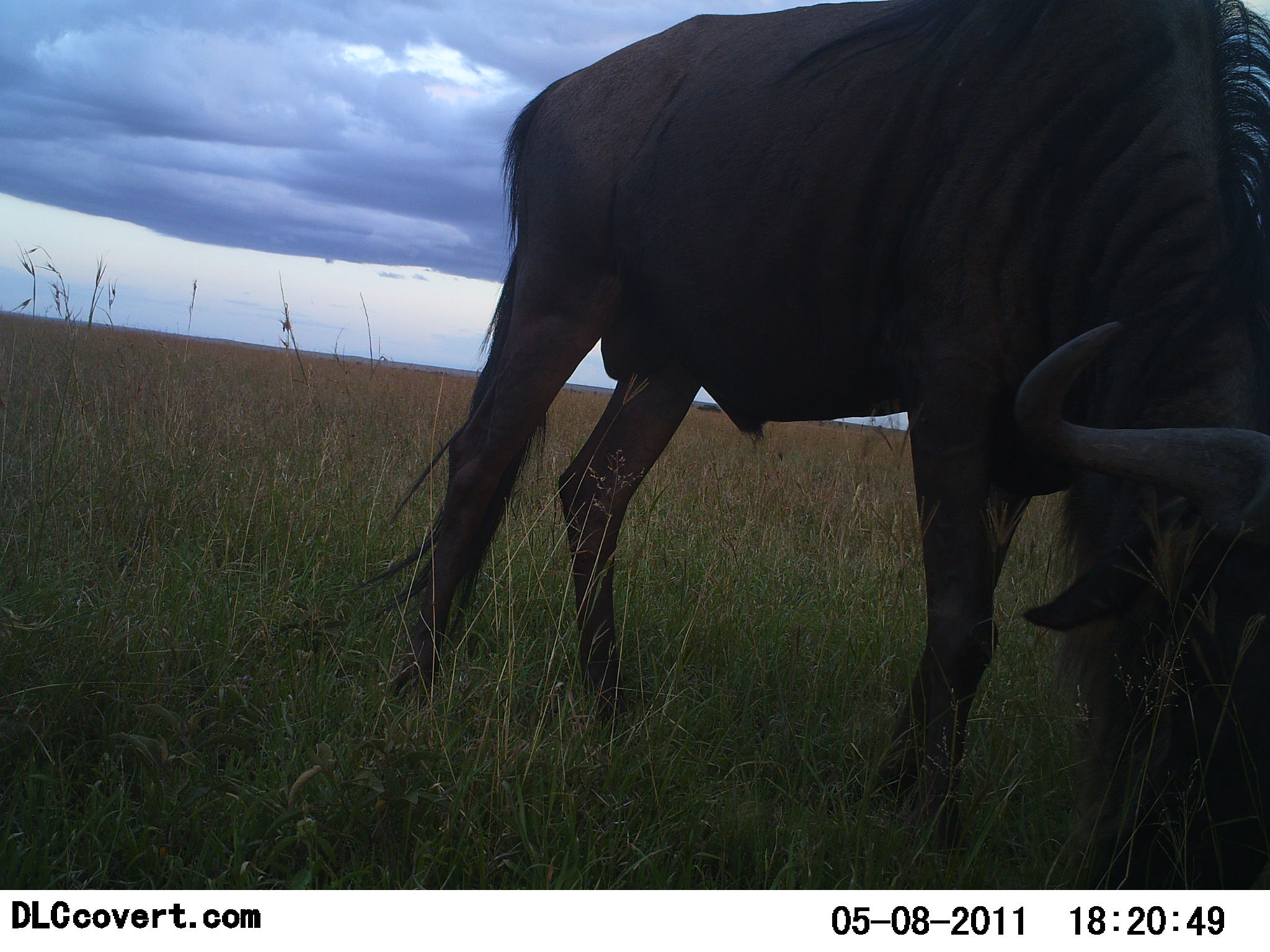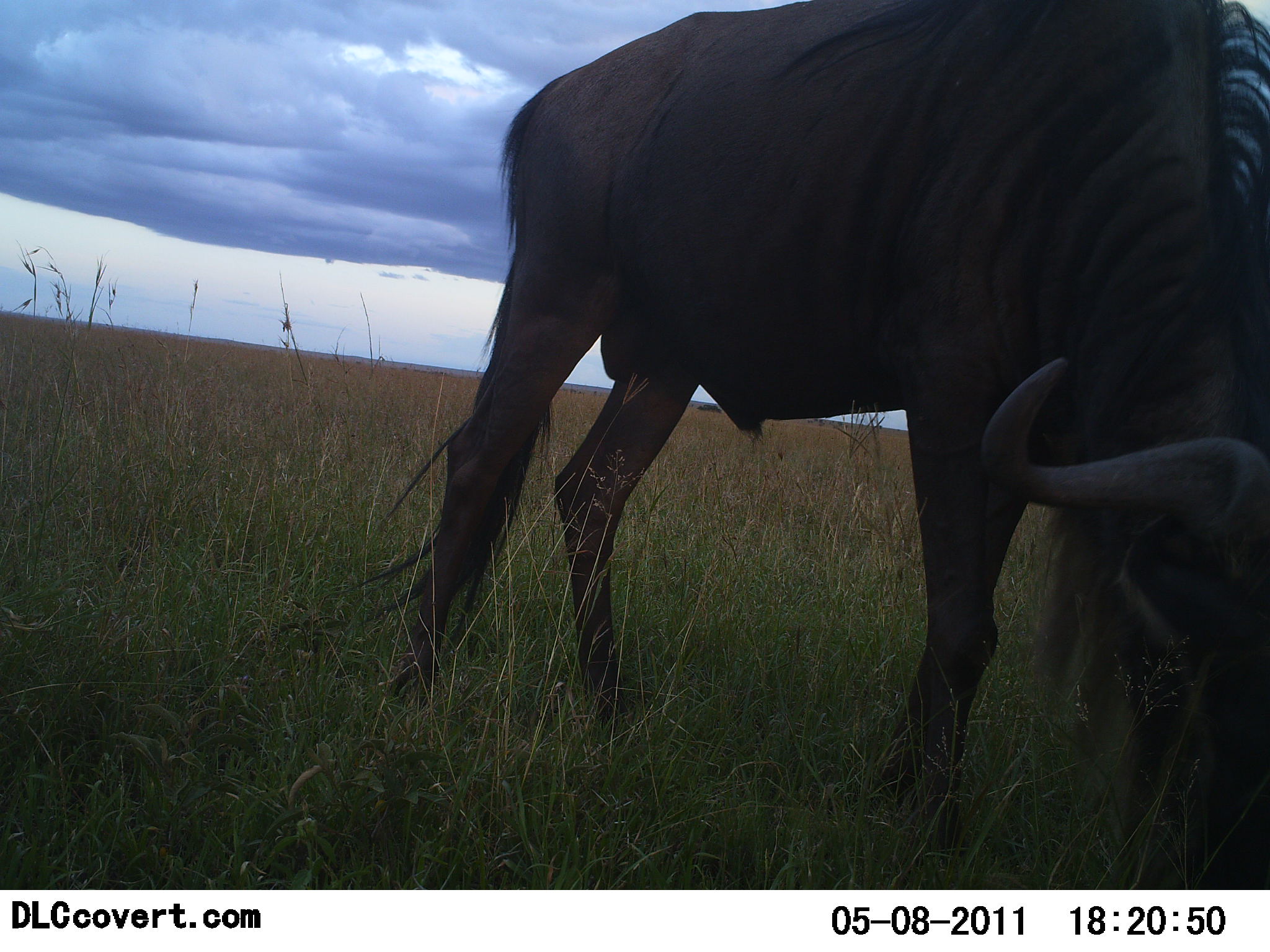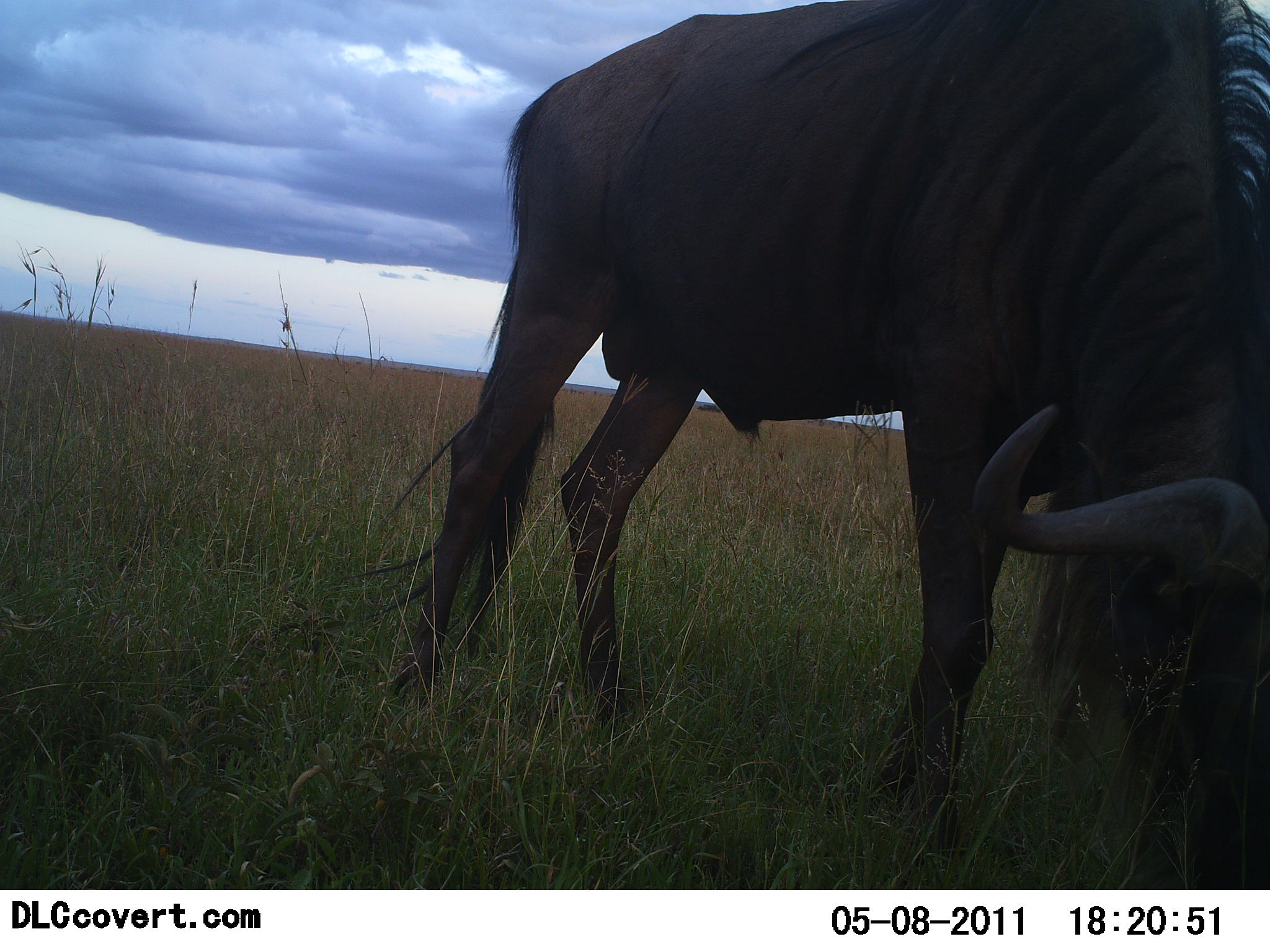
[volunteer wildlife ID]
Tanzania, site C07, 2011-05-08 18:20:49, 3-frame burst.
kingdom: Animalia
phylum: Chordata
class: Mammalia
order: Artiodactyla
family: Bovidae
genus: Connochaetes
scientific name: Connochaetes taurinus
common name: blue wildebeest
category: wildebeest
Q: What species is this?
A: Wildebeest (blue wildebeest) (Connochaetes taurinus).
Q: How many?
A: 1.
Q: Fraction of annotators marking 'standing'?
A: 0%.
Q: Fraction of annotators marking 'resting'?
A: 0%.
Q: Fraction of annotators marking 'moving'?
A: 0%.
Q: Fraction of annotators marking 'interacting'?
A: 0%.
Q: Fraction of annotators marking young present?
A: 0%.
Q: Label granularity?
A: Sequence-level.